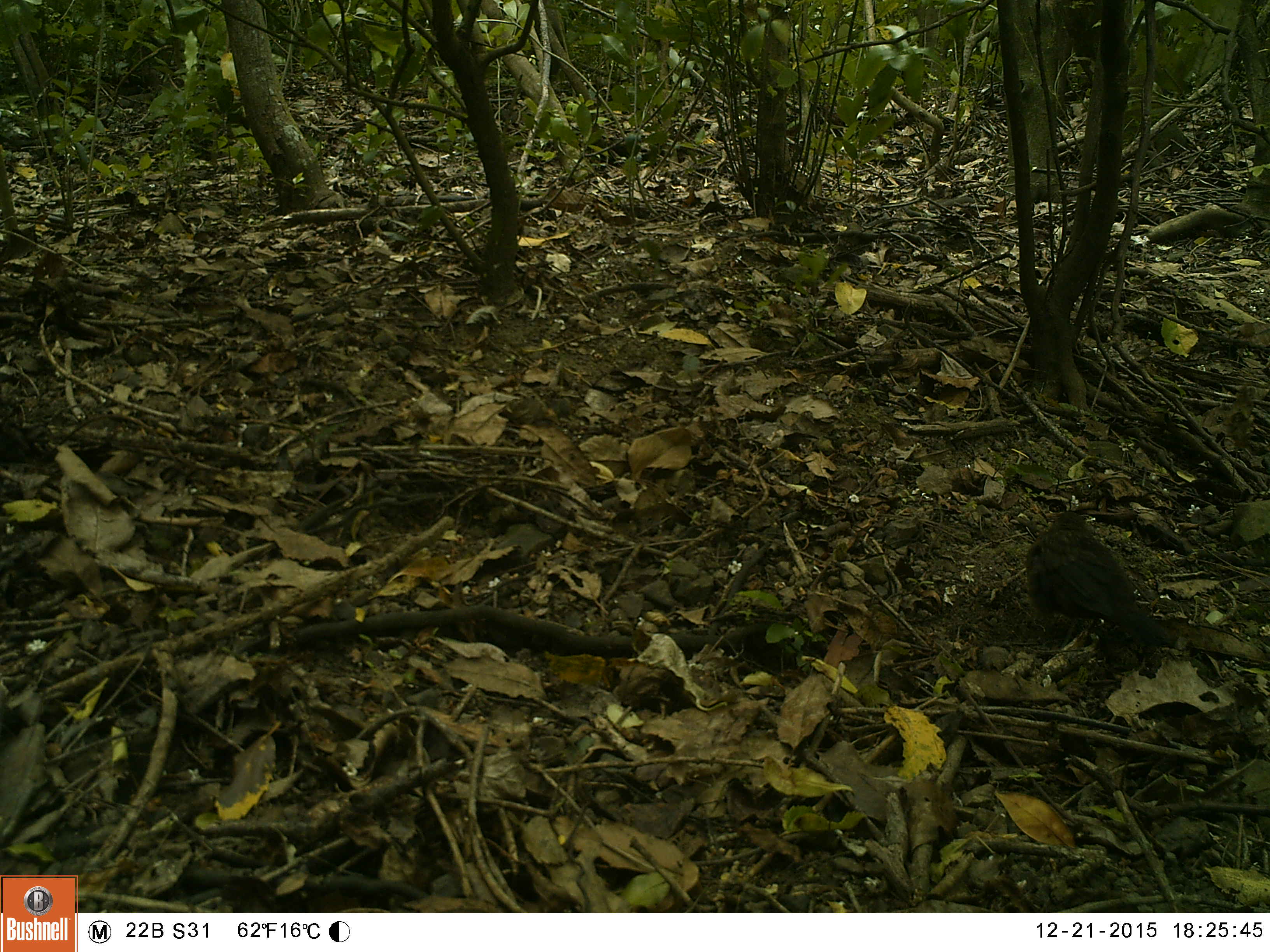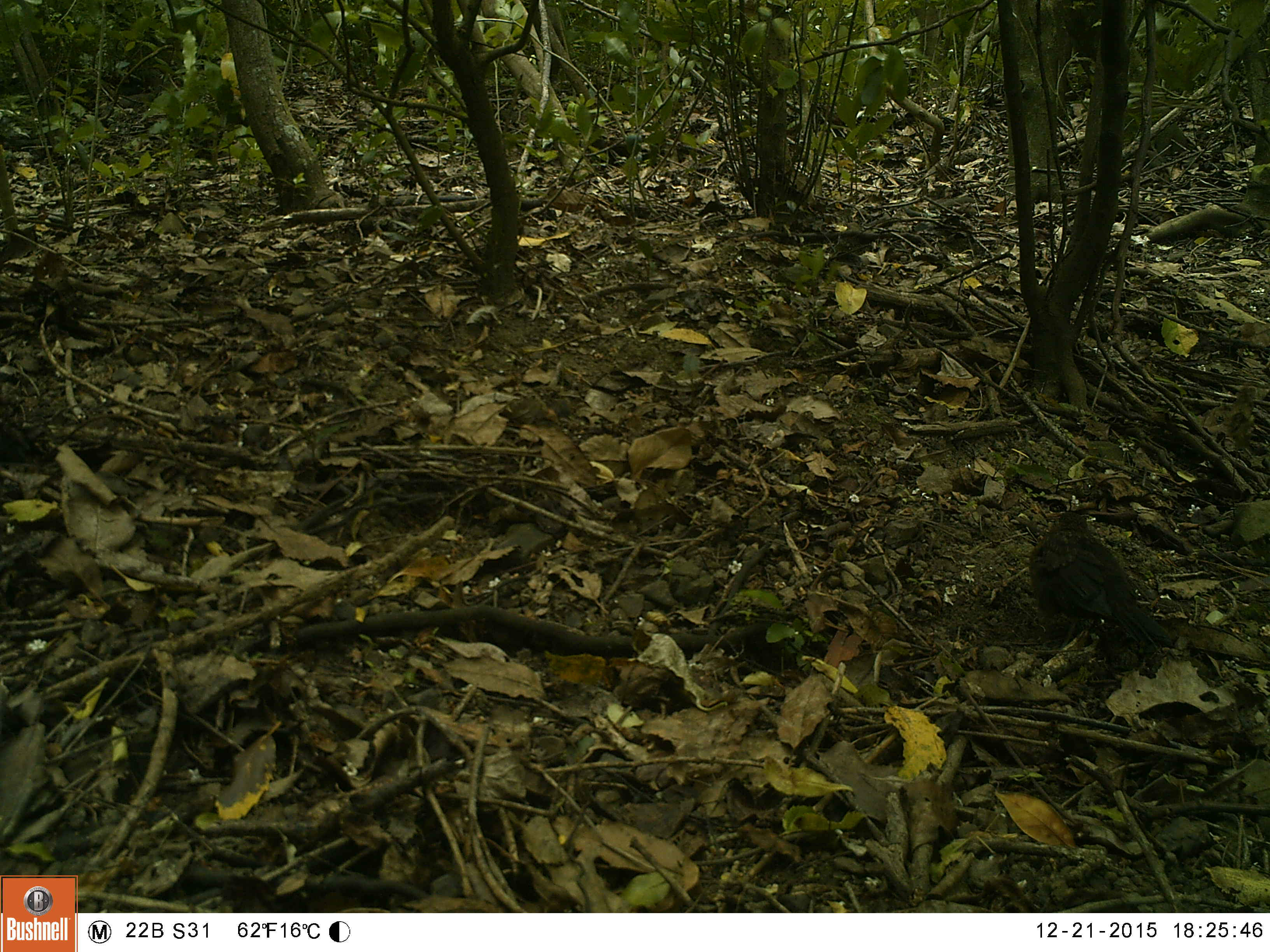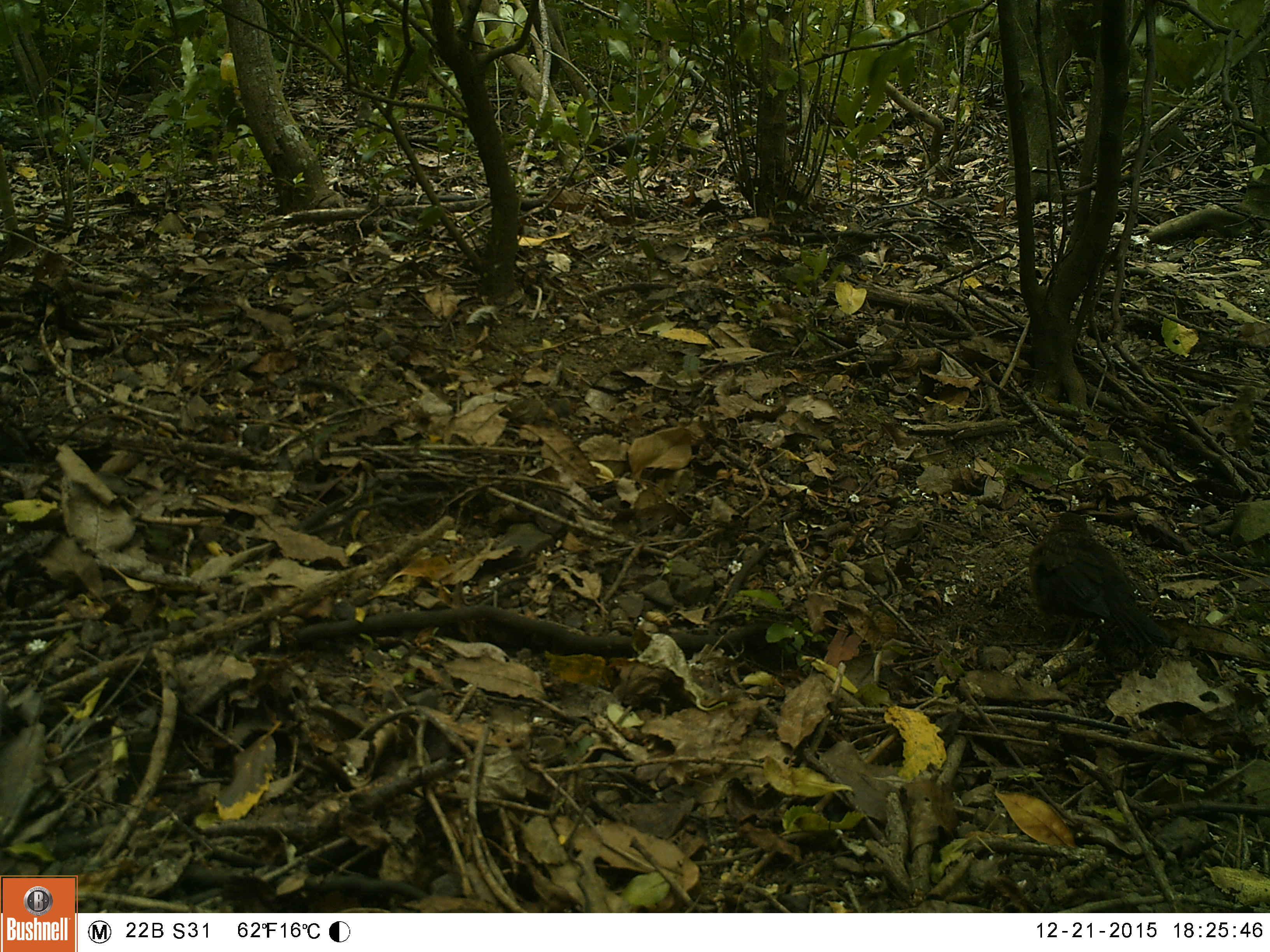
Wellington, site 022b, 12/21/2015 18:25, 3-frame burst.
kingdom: Animalia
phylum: Chordata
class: Aves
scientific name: Aves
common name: bird